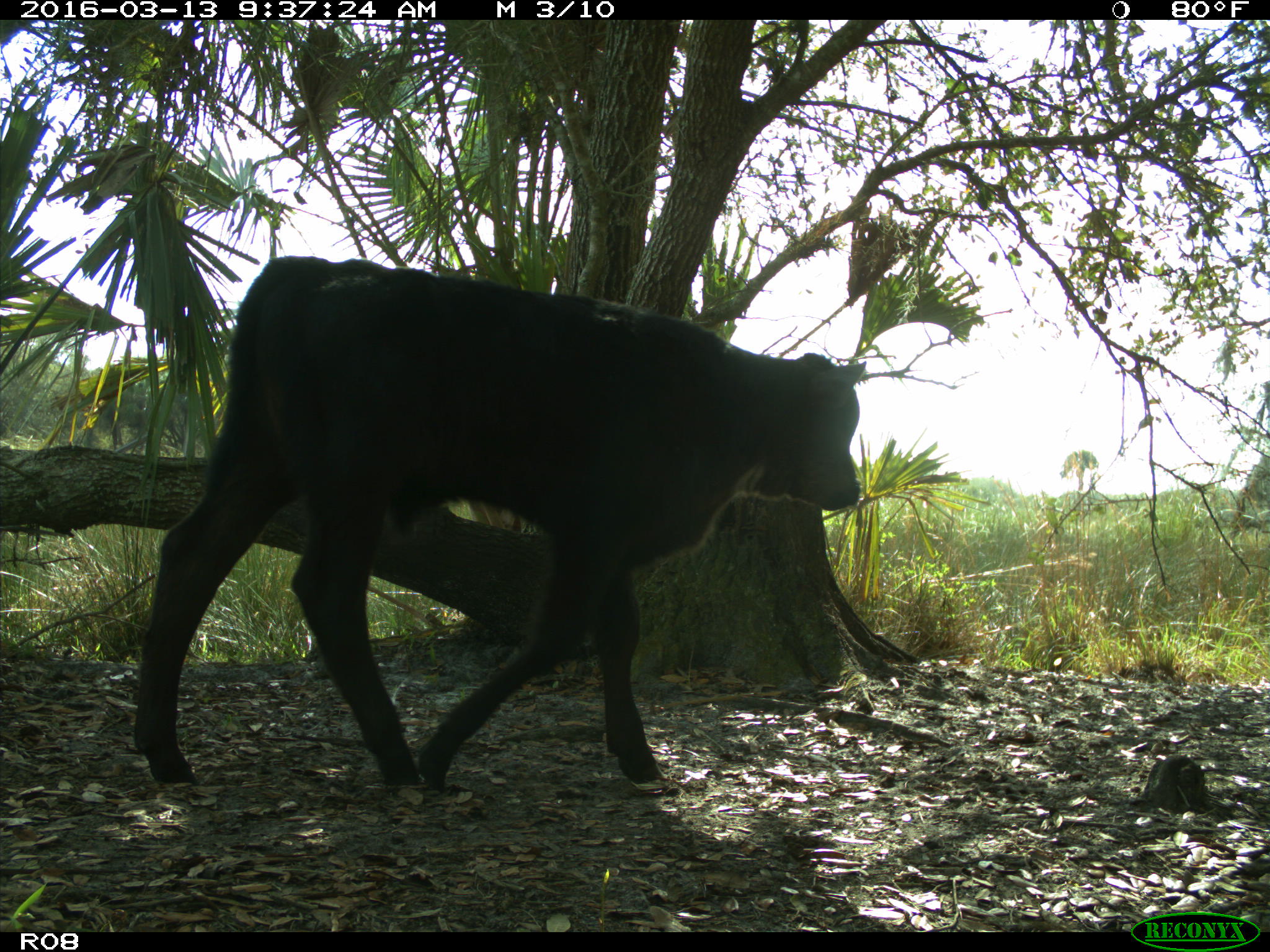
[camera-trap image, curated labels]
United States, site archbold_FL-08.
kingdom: Animalia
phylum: Chordata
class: Mammalia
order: Artiodactyla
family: Bovidae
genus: Bos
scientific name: Bos taurus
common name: domestic cow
Bos taurus (domestic cow).